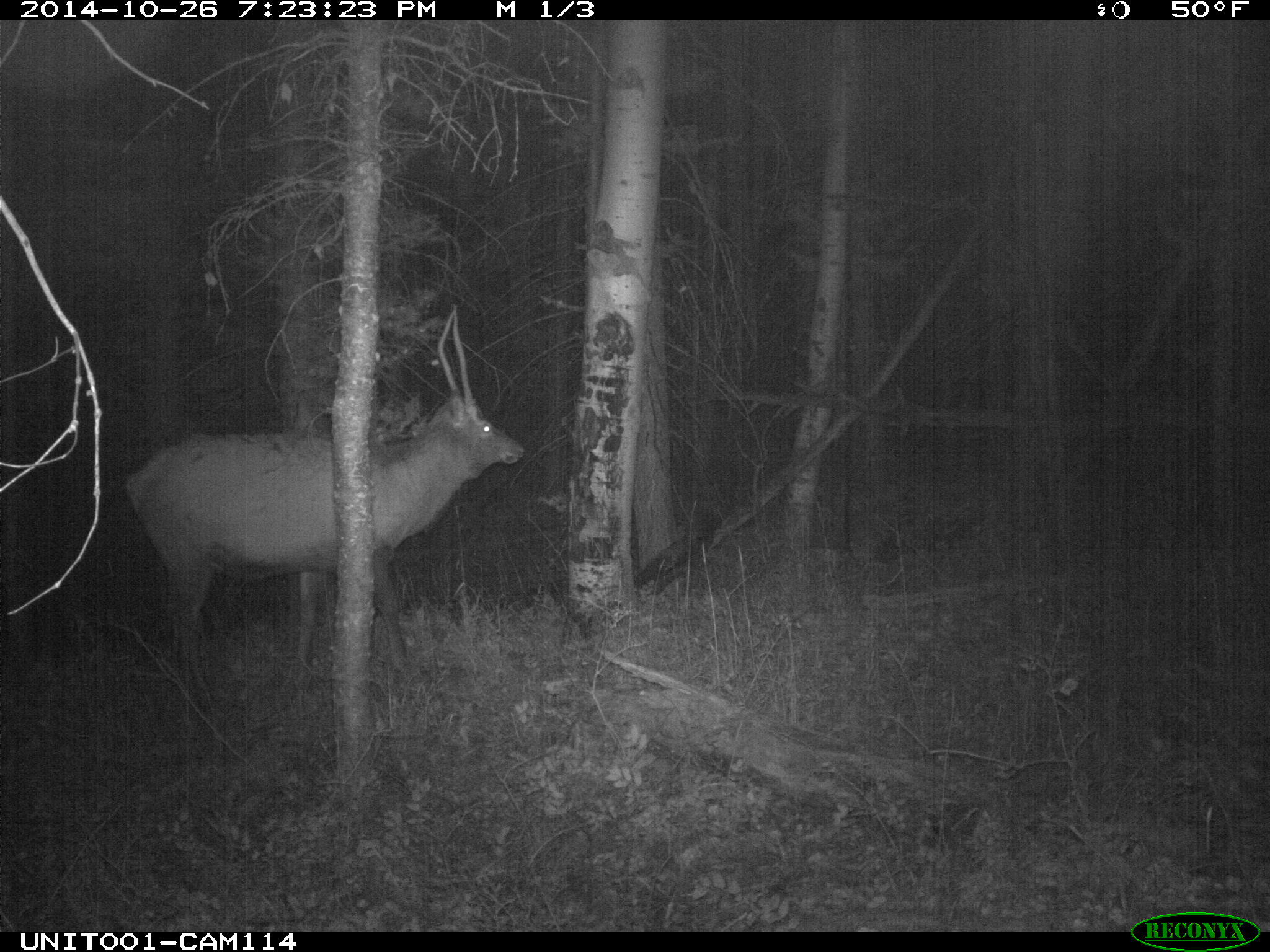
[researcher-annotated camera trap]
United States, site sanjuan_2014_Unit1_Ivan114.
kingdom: Animalia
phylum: Chordata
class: Mammalia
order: Artiodactyla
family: Cervidae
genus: Cervus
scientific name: Cervus elaphus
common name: red deer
Cervus elaphus (red deer).